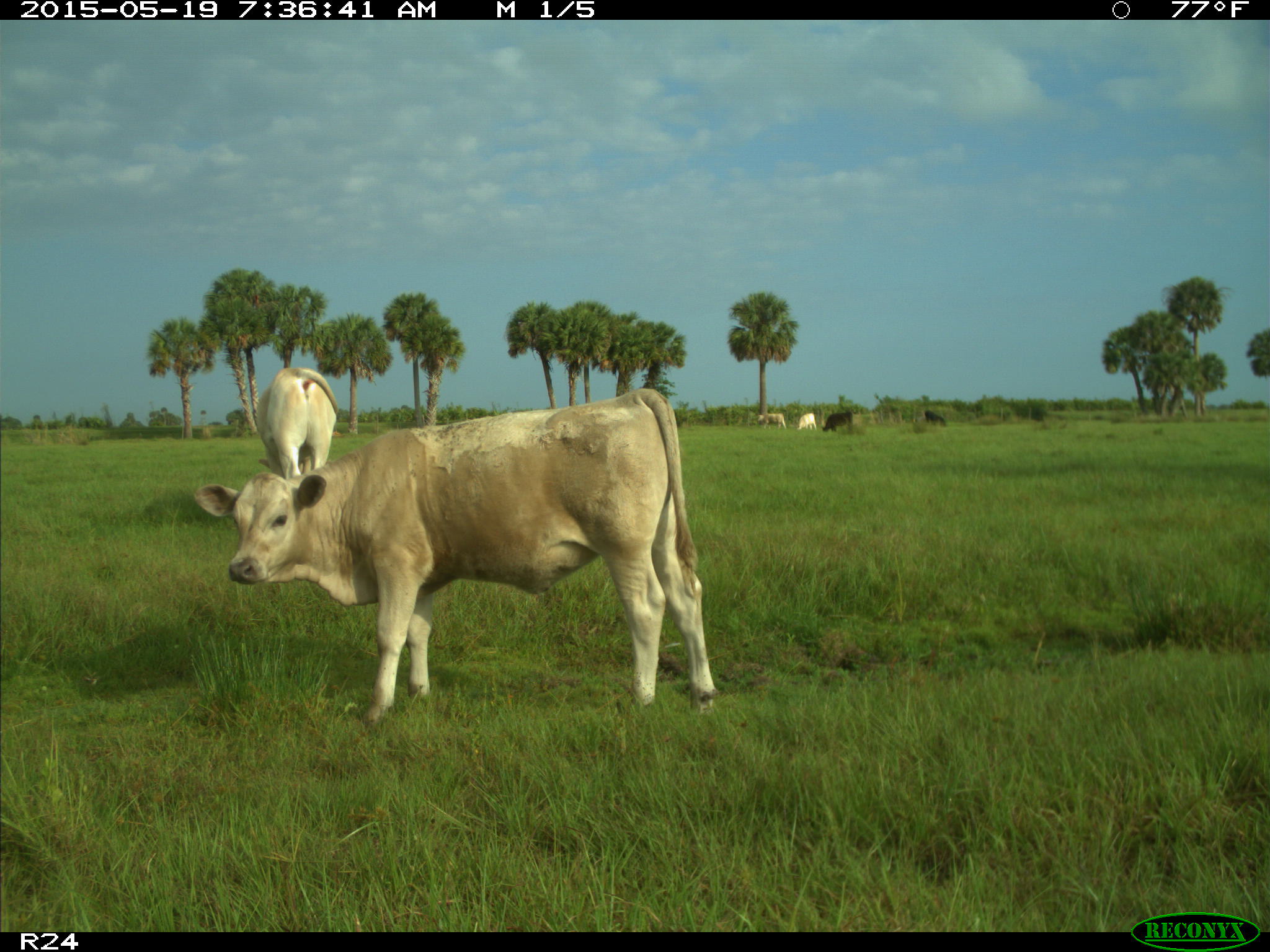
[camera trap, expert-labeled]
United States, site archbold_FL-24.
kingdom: Animalia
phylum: Chordata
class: Mammalia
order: Artiodactyla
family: Bovidae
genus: Bos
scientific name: Bos taurus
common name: domestic cow